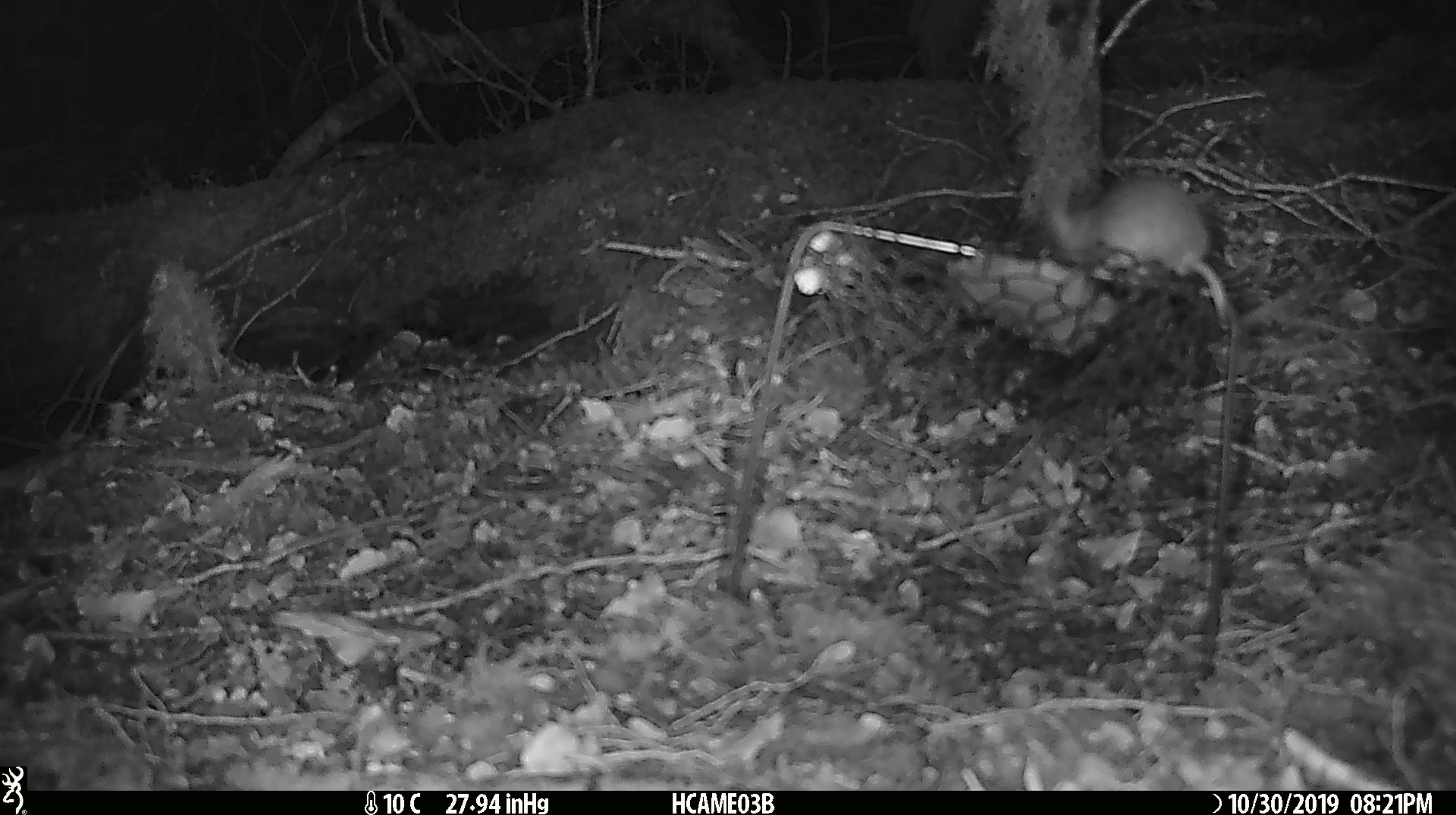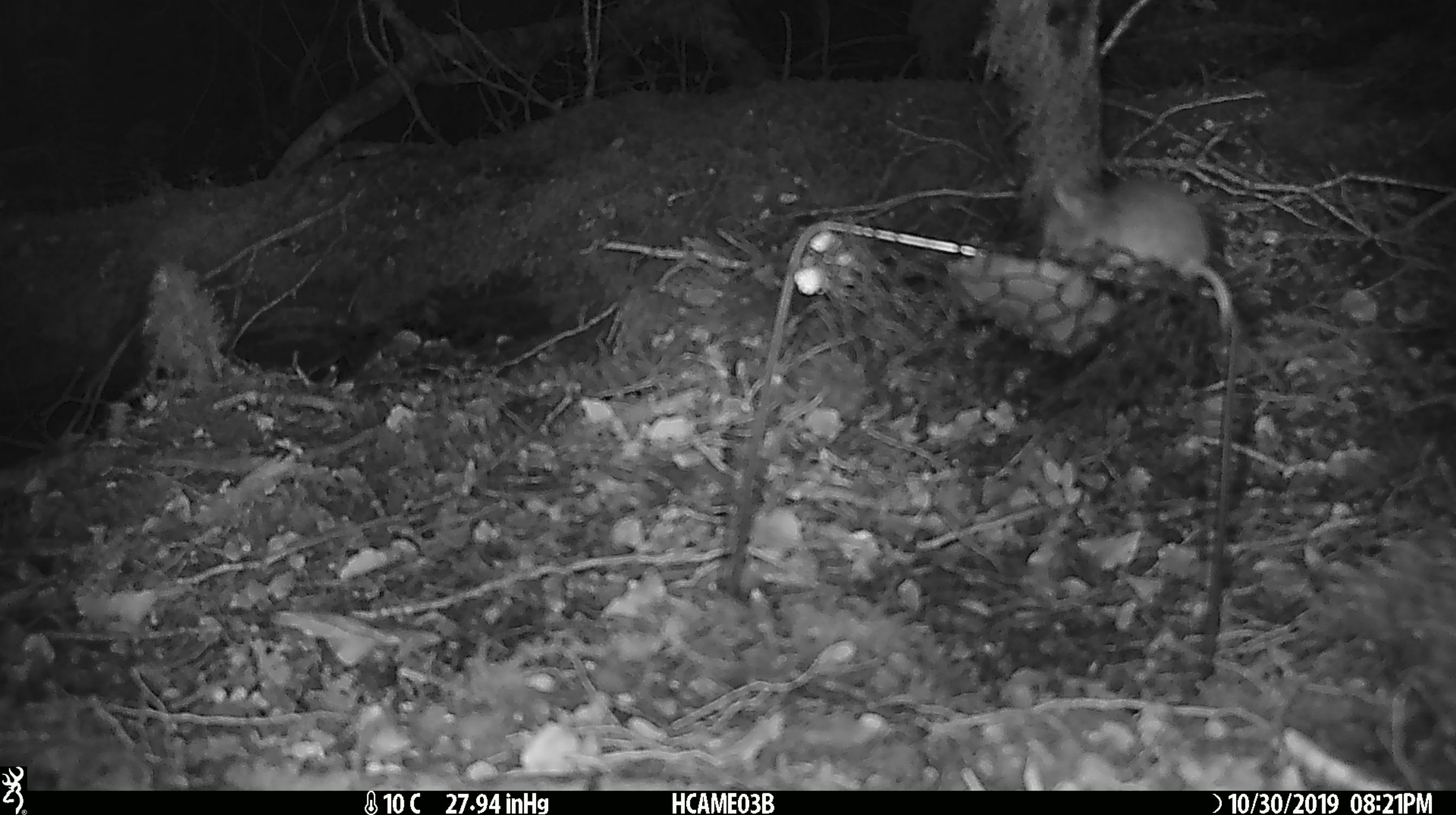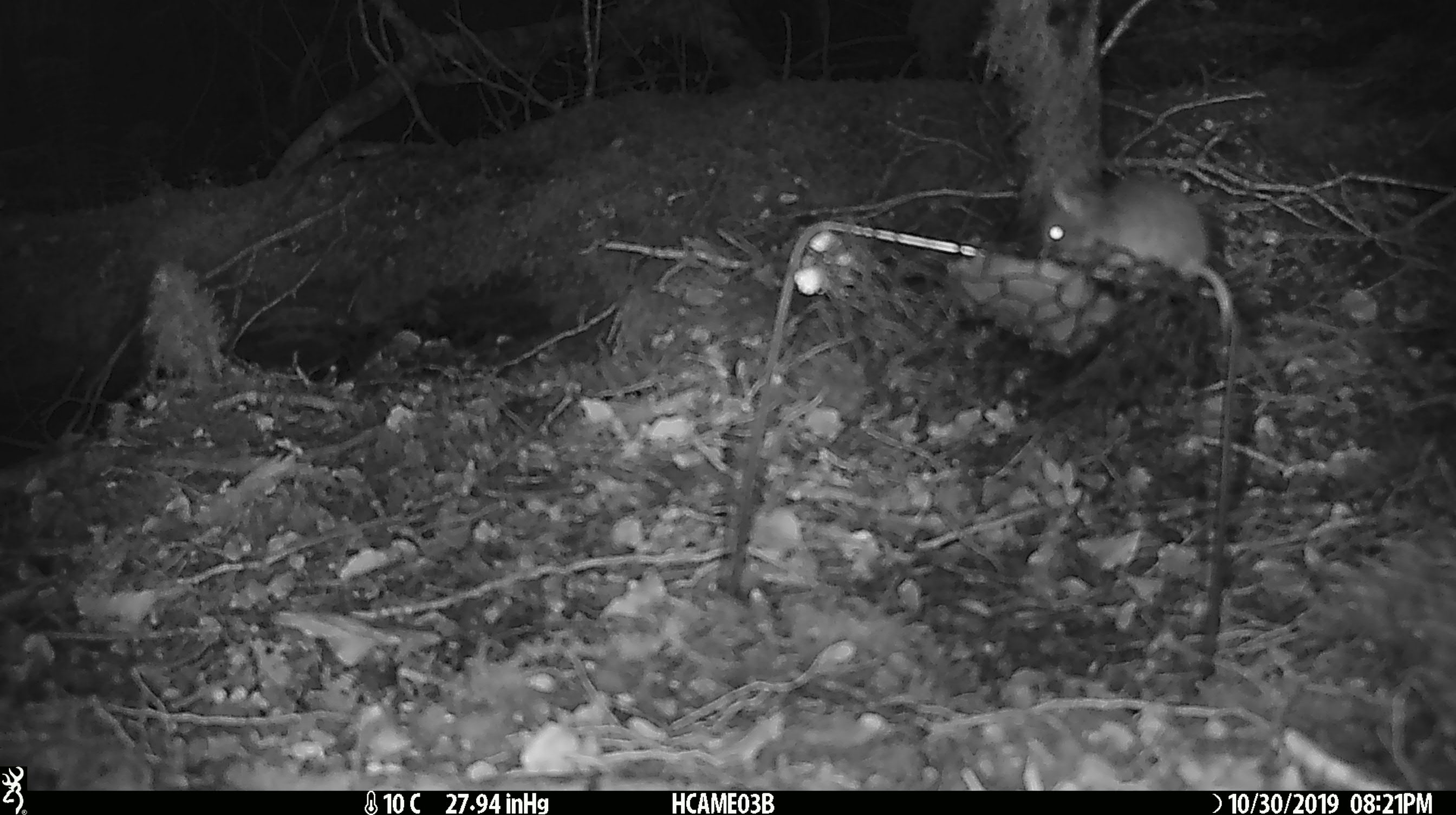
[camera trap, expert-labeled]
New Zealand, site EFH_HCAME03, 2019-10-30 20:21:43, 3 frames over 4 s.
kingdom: Animalia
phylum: Chordata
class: Mammalia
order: Rodentia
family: Muridae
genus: Mus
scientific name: Mus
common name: mouse